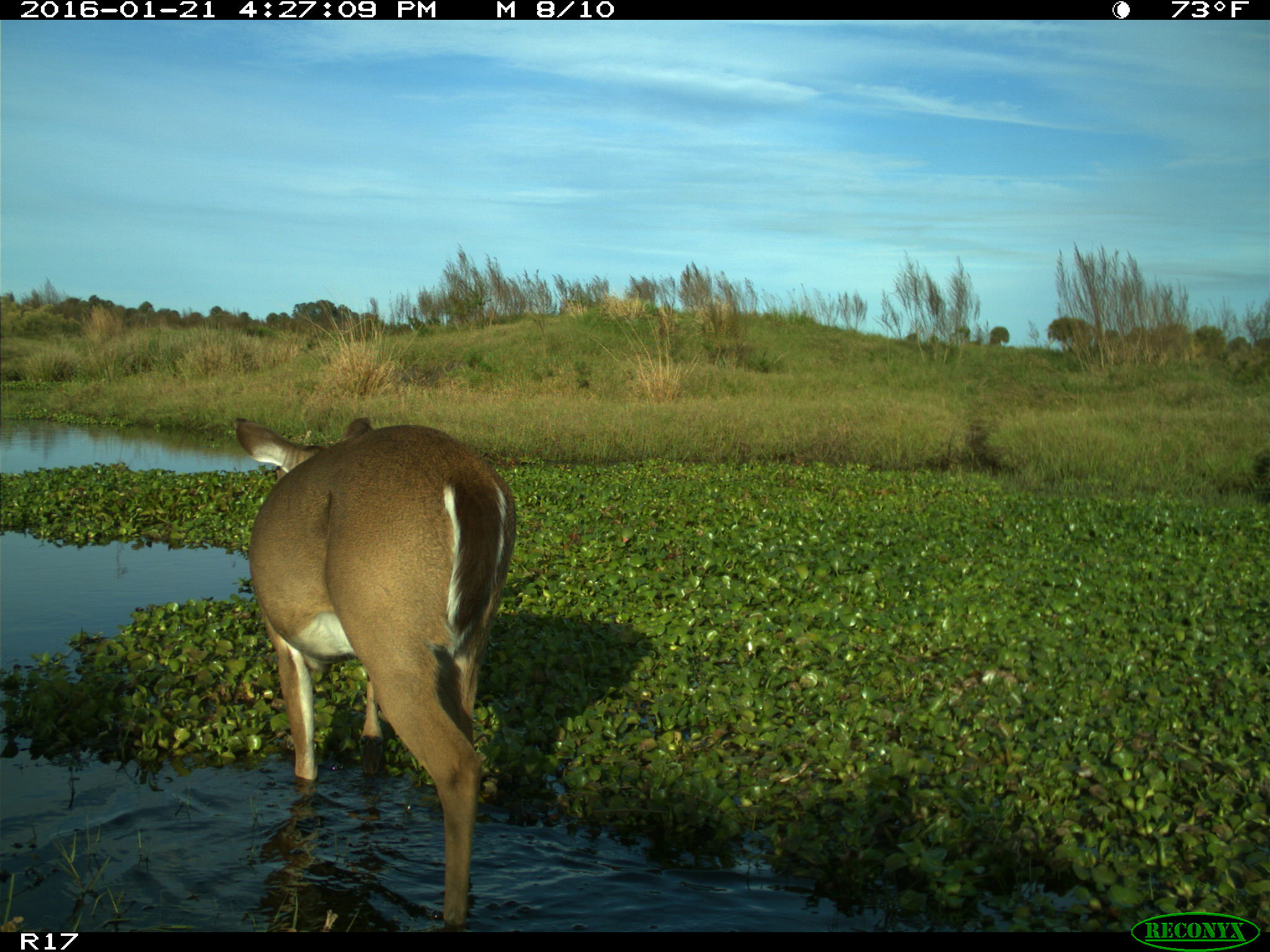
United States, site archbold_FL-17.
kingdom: Animalia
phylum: Chordata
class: Mammalia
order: Artiodactyla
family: Cervidae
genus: Odocoileus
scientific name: Odocoileus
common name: deer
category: unidentified deer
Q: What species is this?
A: Unidentified deer (deer) (Odocoileus).